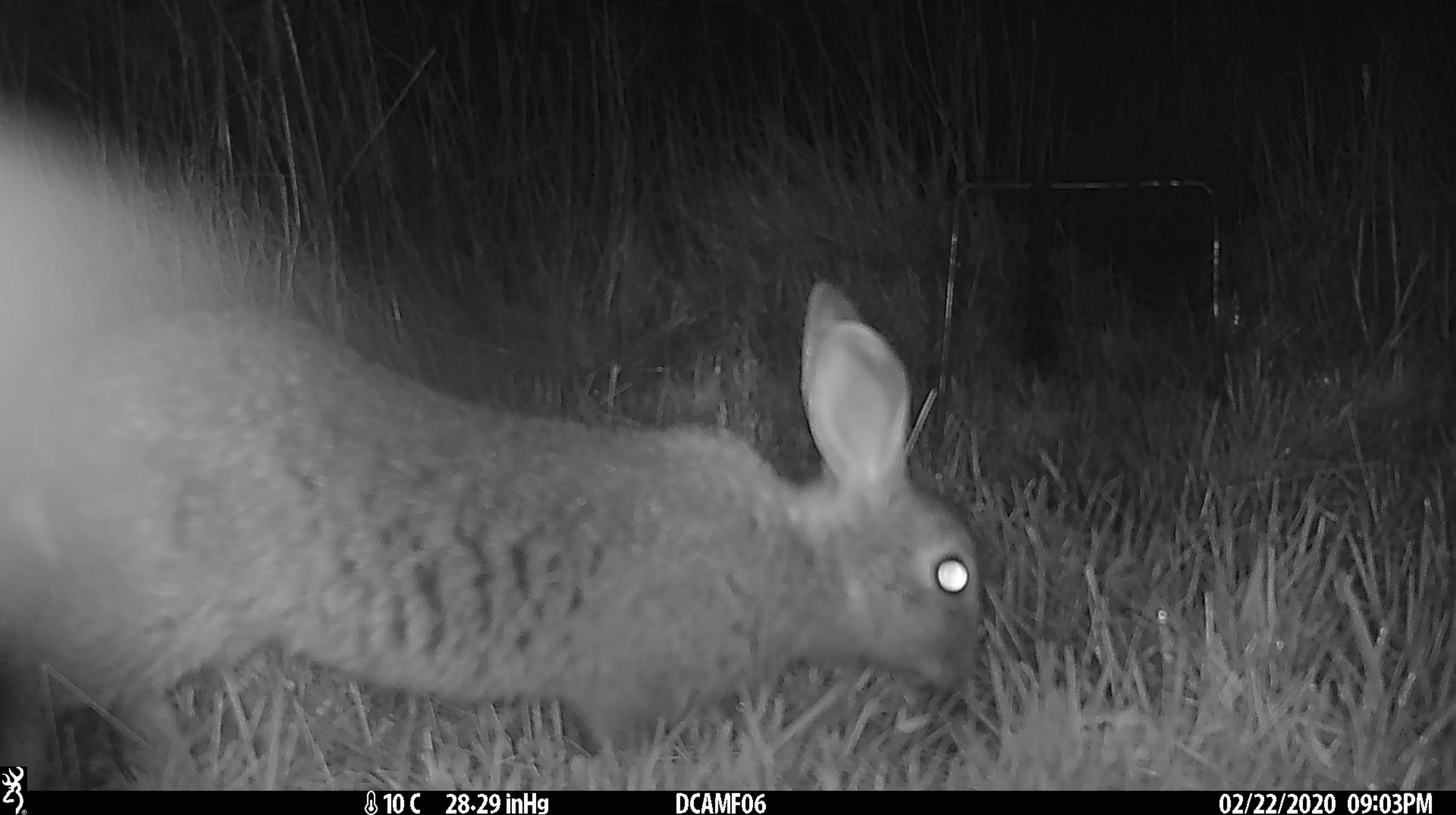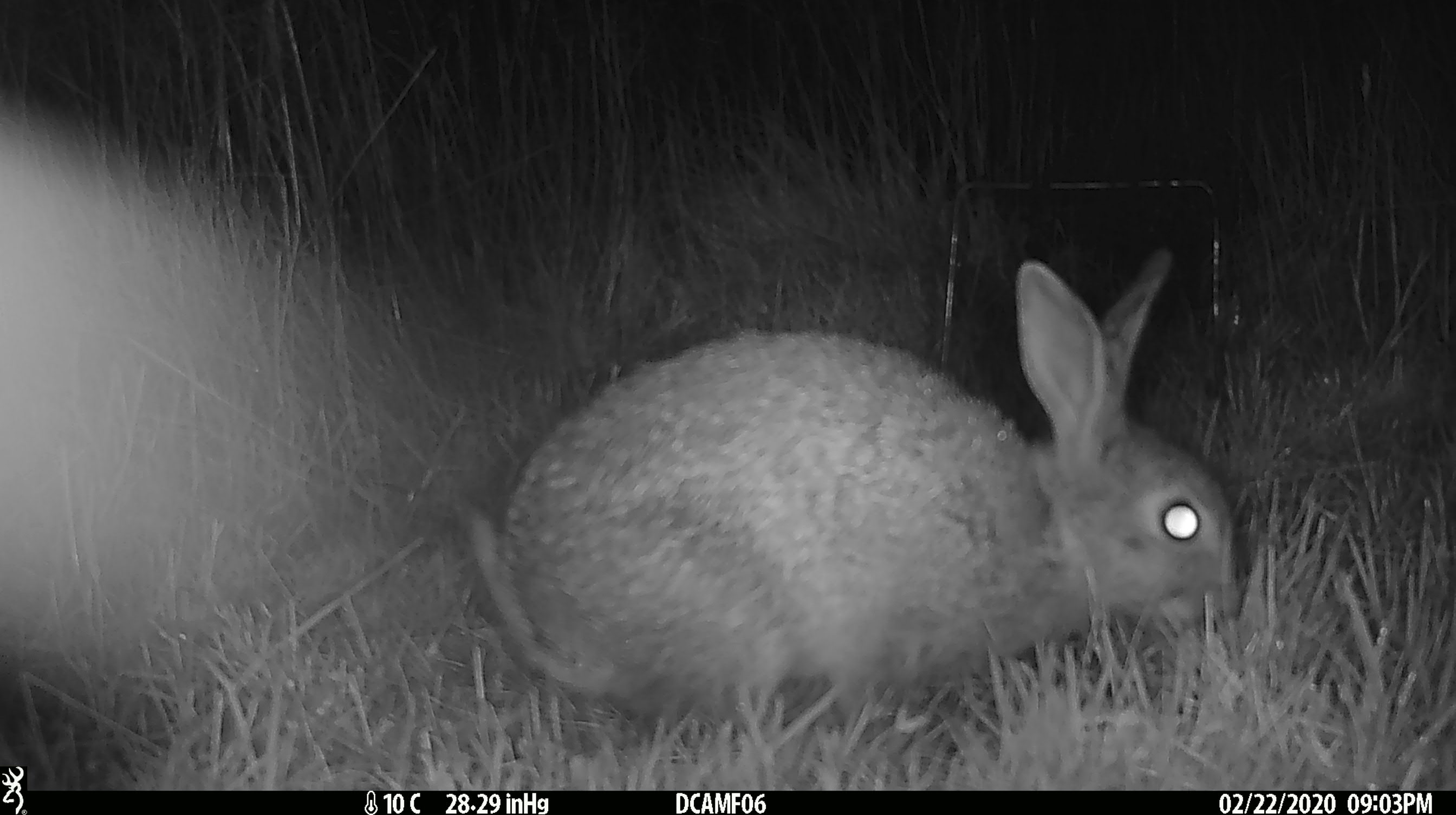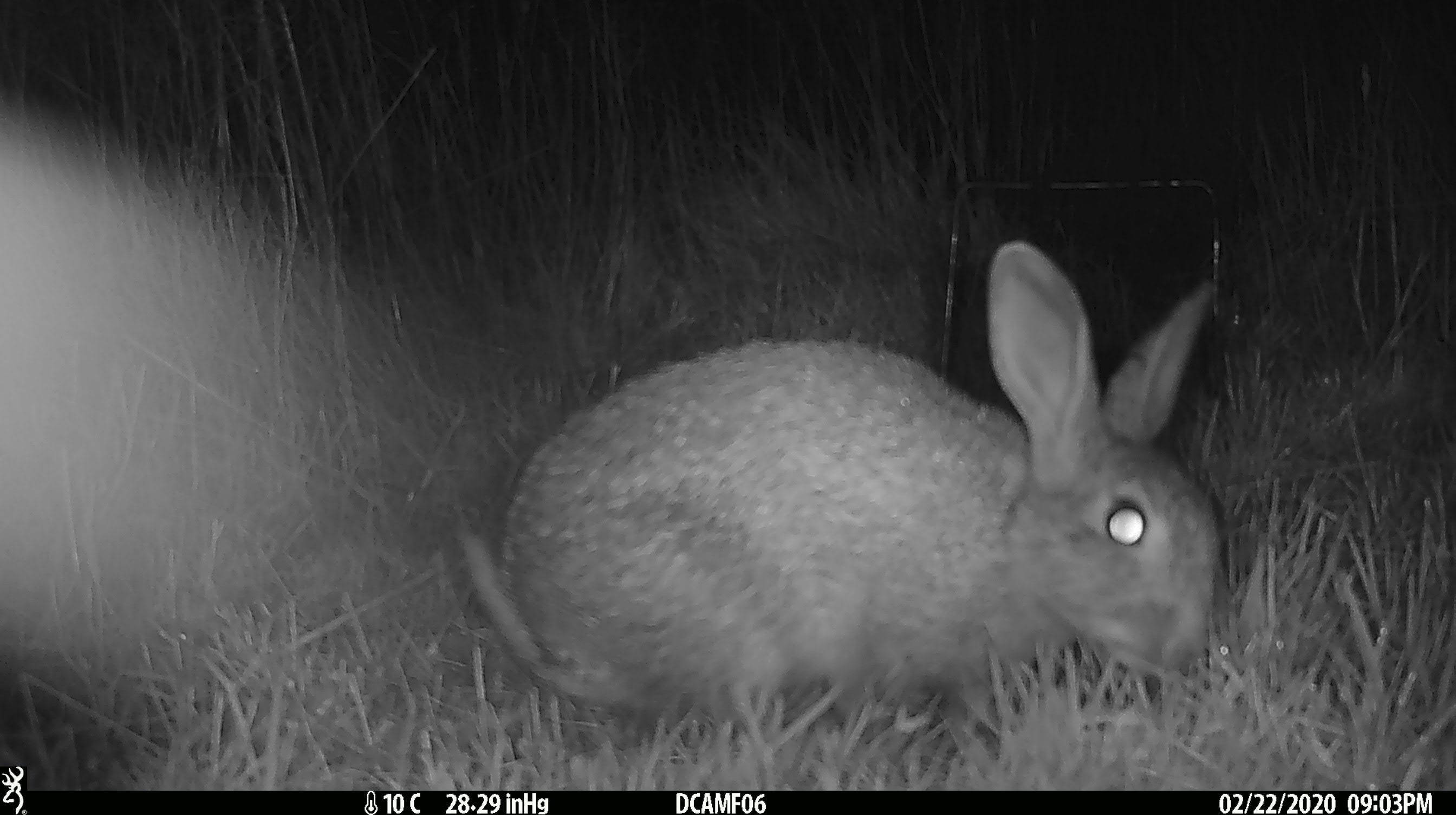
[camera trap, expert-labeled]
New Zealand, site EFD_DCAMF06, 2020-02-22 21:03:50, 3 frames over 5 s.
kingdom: Animalia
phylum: Chordata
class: Mammalia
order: Lagomorpha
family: Leporidae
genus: Oryctolagus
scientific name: Oryctolagus cuniculus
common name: european rabbit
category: rabbit